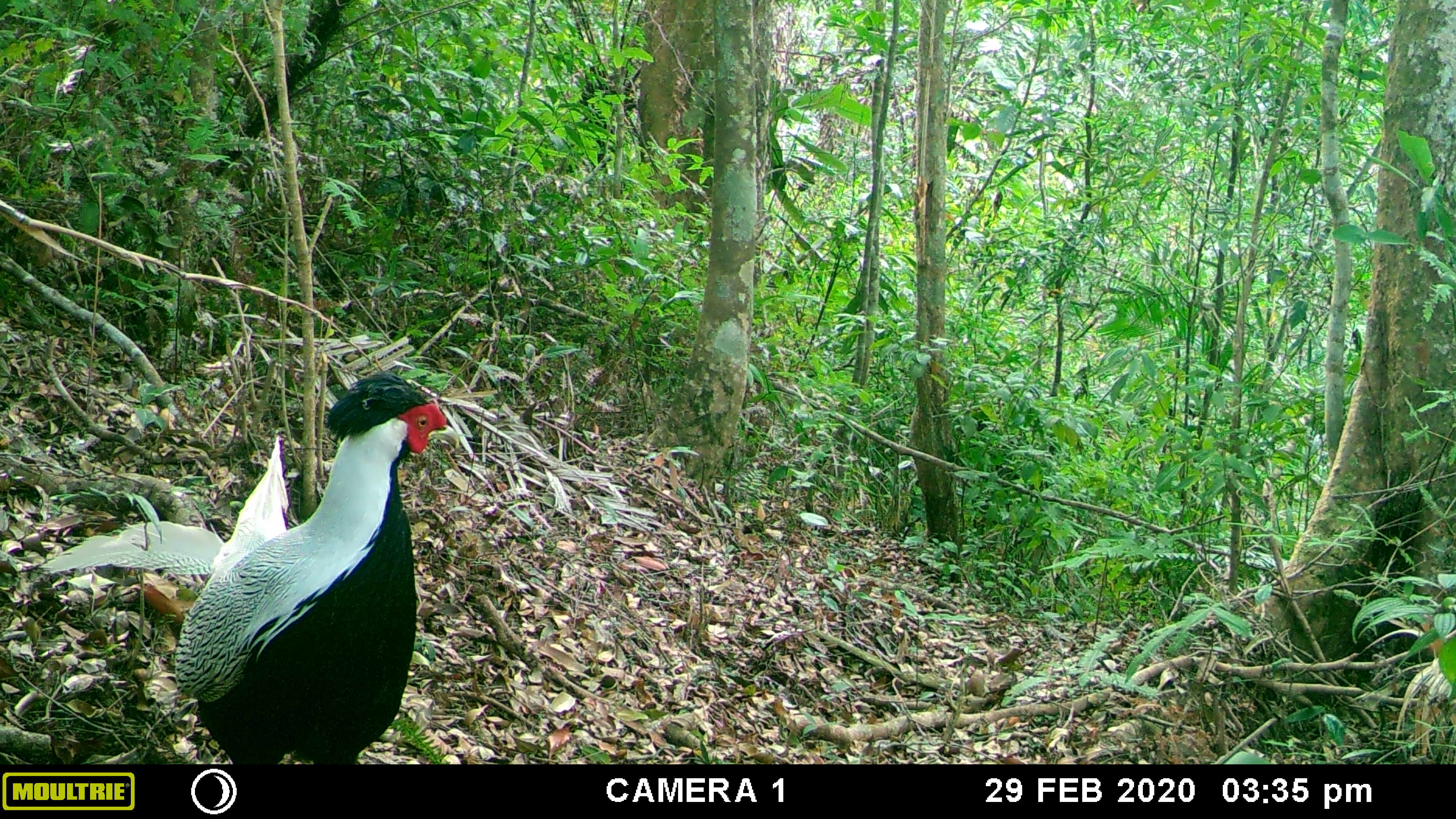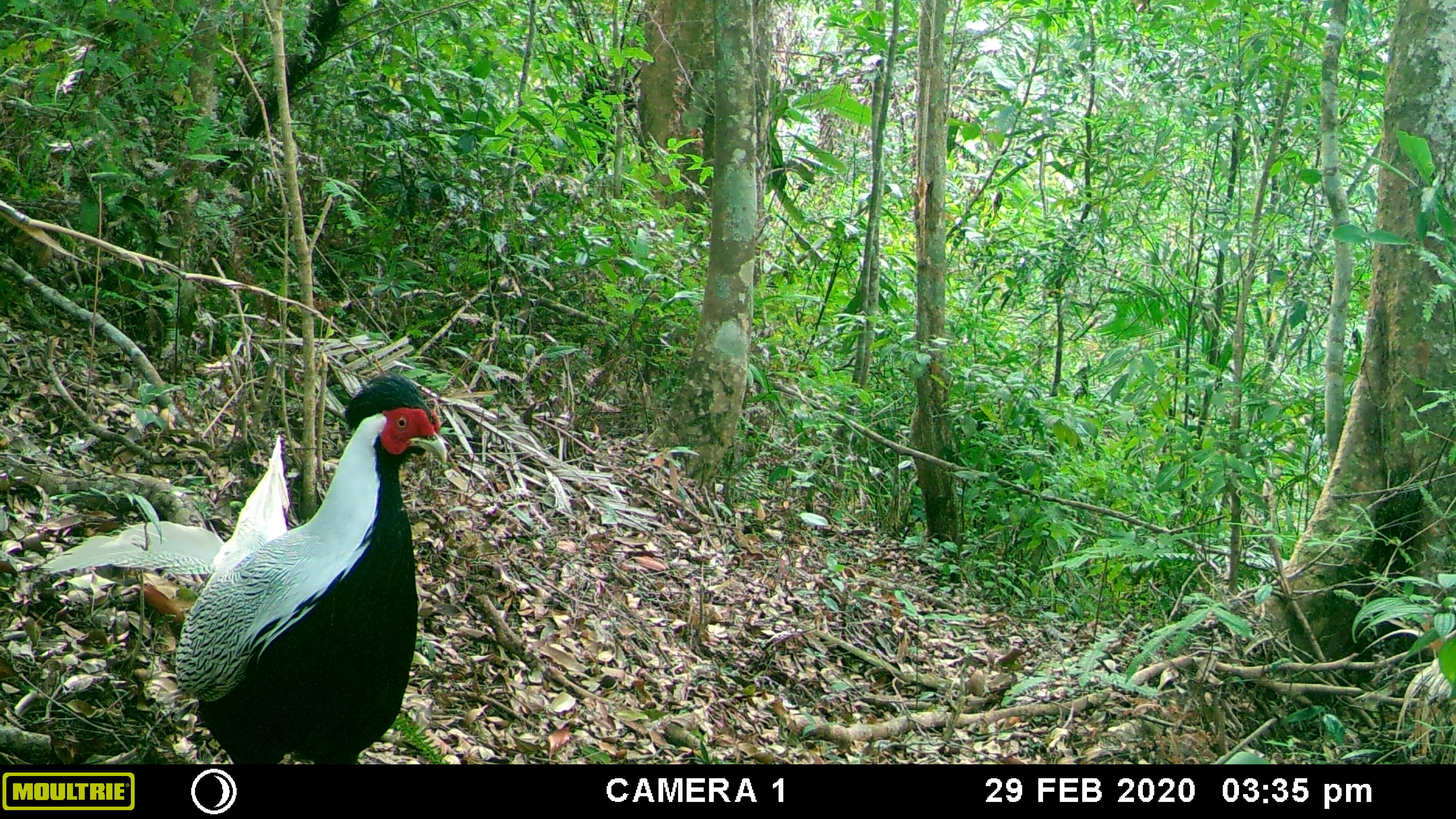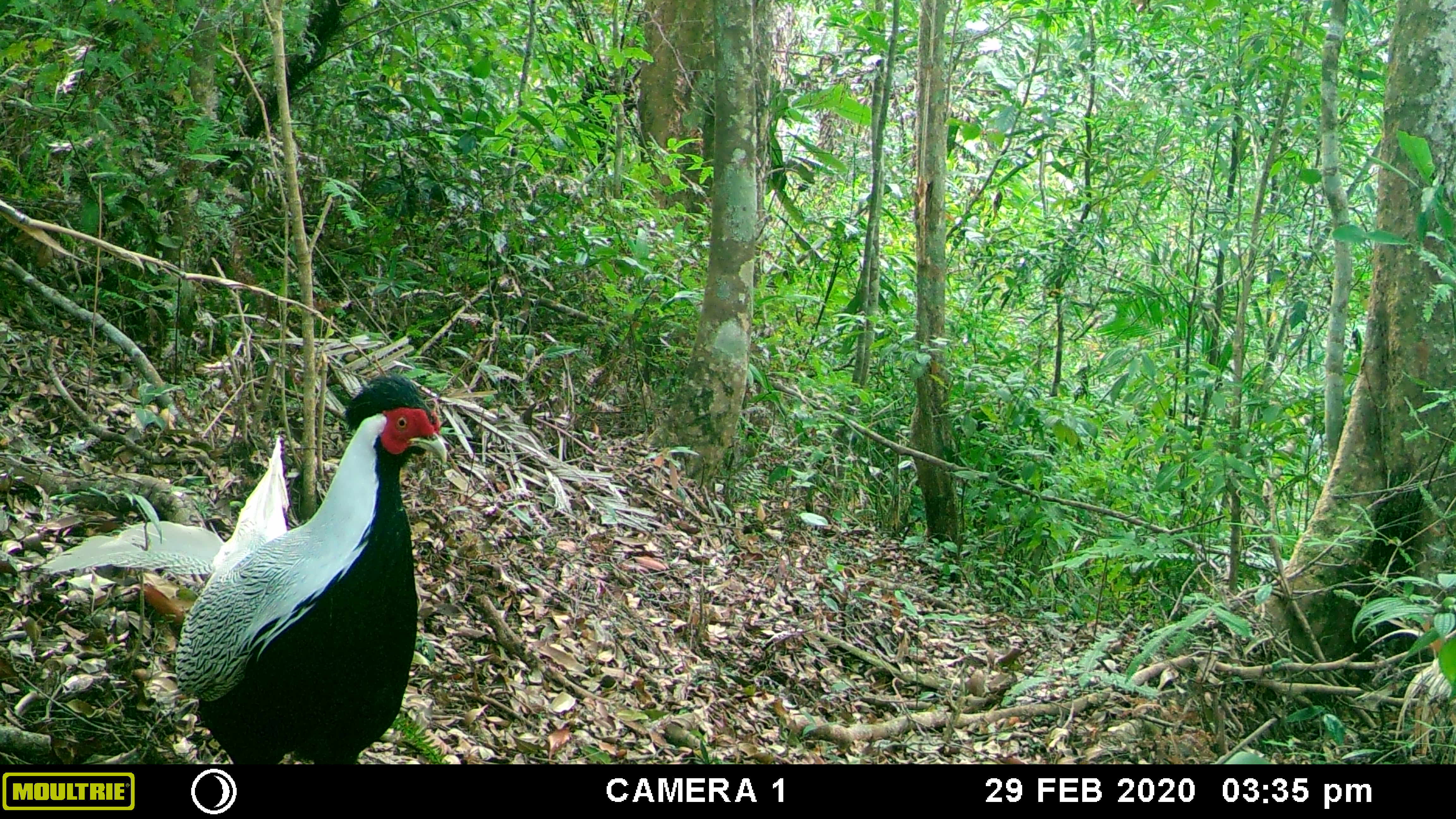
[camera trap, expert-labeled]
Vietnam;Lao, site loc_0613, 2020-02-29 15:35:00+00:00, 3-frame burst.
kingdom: Animalia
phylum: Chordata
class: Aves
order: Galliformes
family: Phasianidae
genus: Lophura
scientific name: Lophura nycthemera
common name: silver pheasant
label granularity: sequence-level